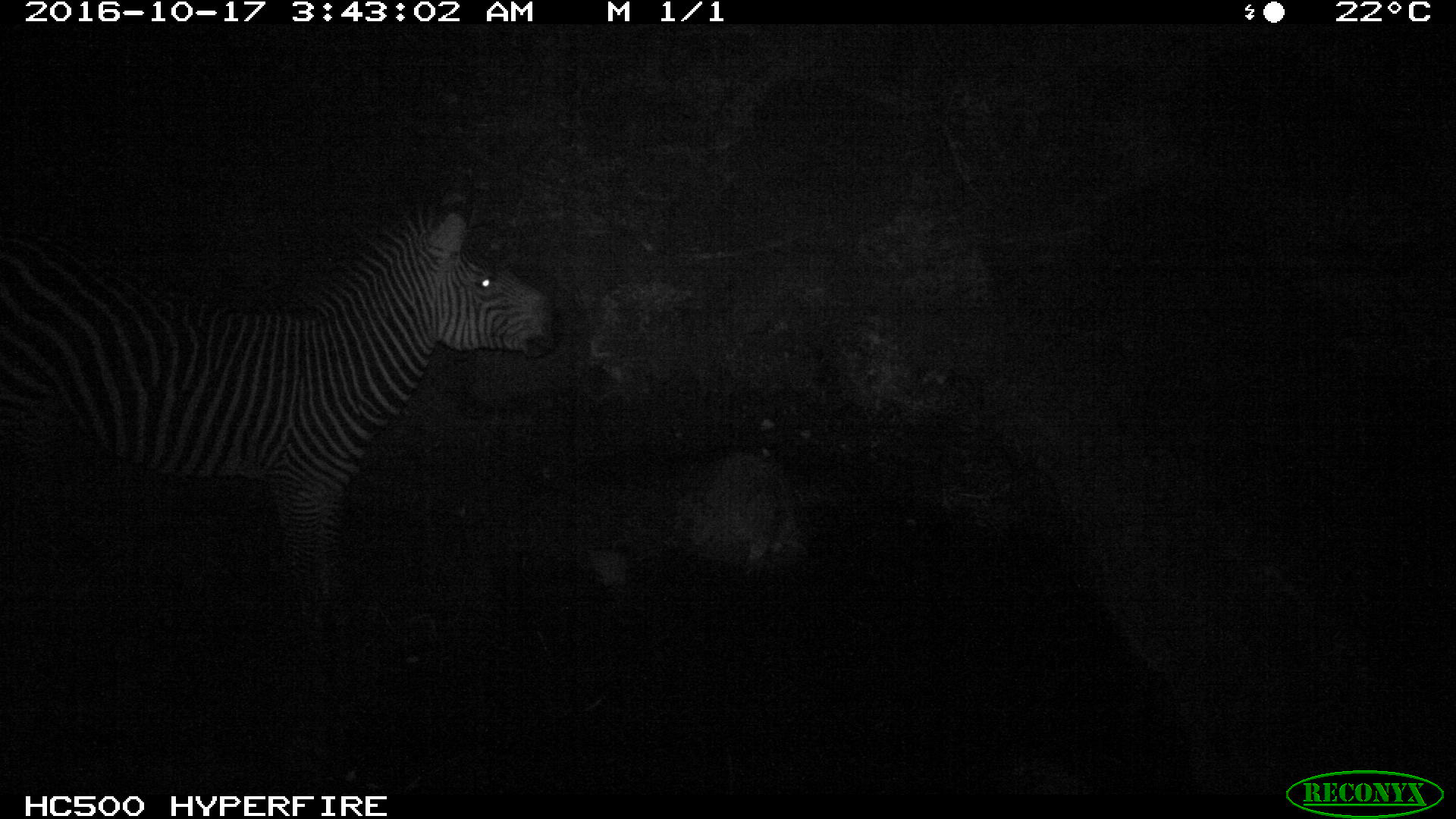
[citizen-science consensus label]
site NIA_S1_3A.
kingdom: Animalia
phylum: Chordata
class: Mammalia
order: Perissodactyla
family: Equidae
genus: Equus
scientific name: Equus quagga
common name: plains zebra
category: zebraplains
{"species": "zebraplains (plains zebra) (Equus quagga)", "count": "1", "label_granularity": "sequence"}